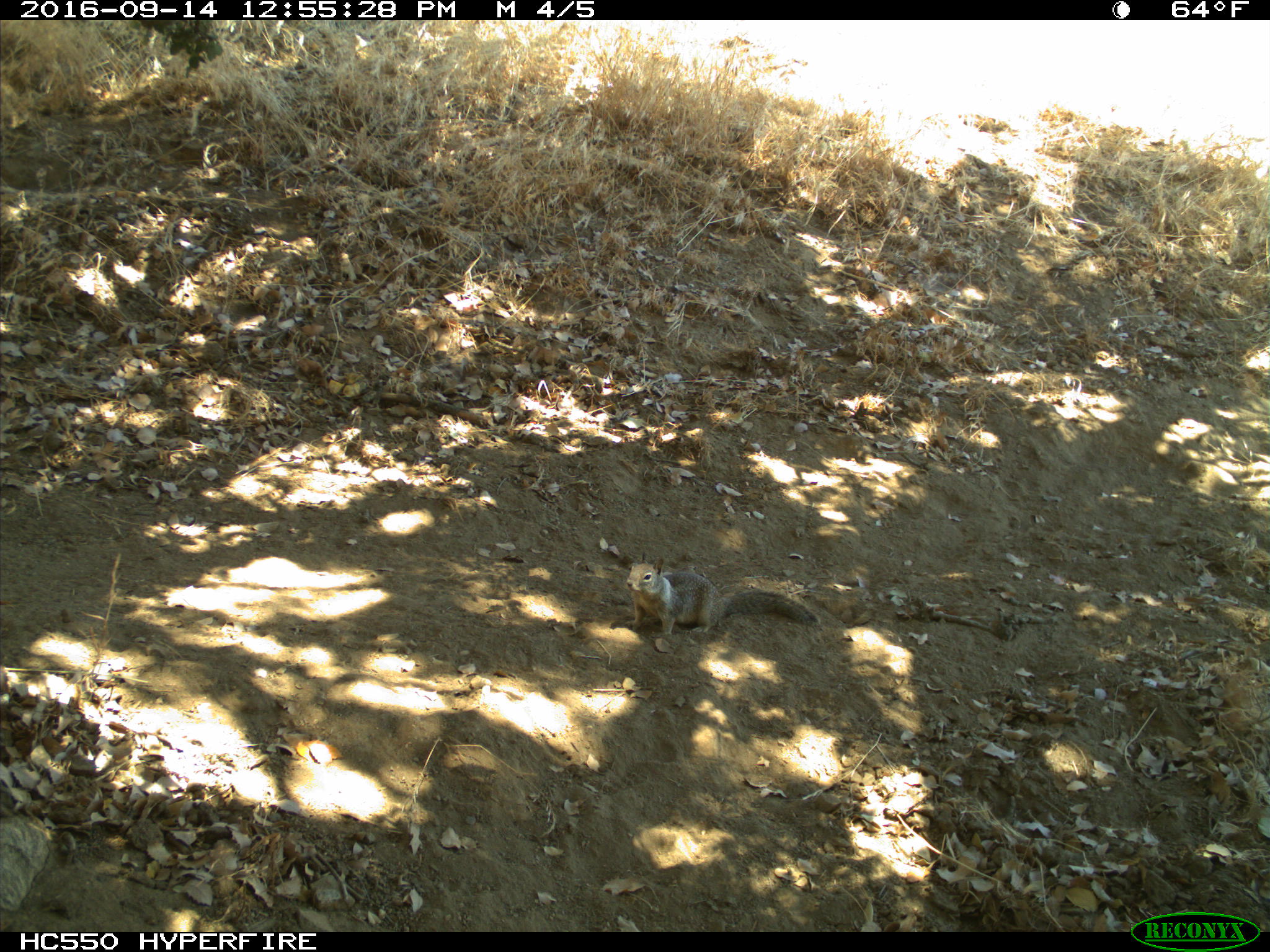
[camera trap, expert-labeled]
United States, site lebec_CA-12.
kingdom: Animalia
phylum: Chordata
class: Mammalia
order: Rodentia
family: Sciuridae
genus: Otospermophilus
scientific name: Otospermophilus beecheyi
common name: california ground squirrel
Otospermophilus beecheyi (california ground squirrel).